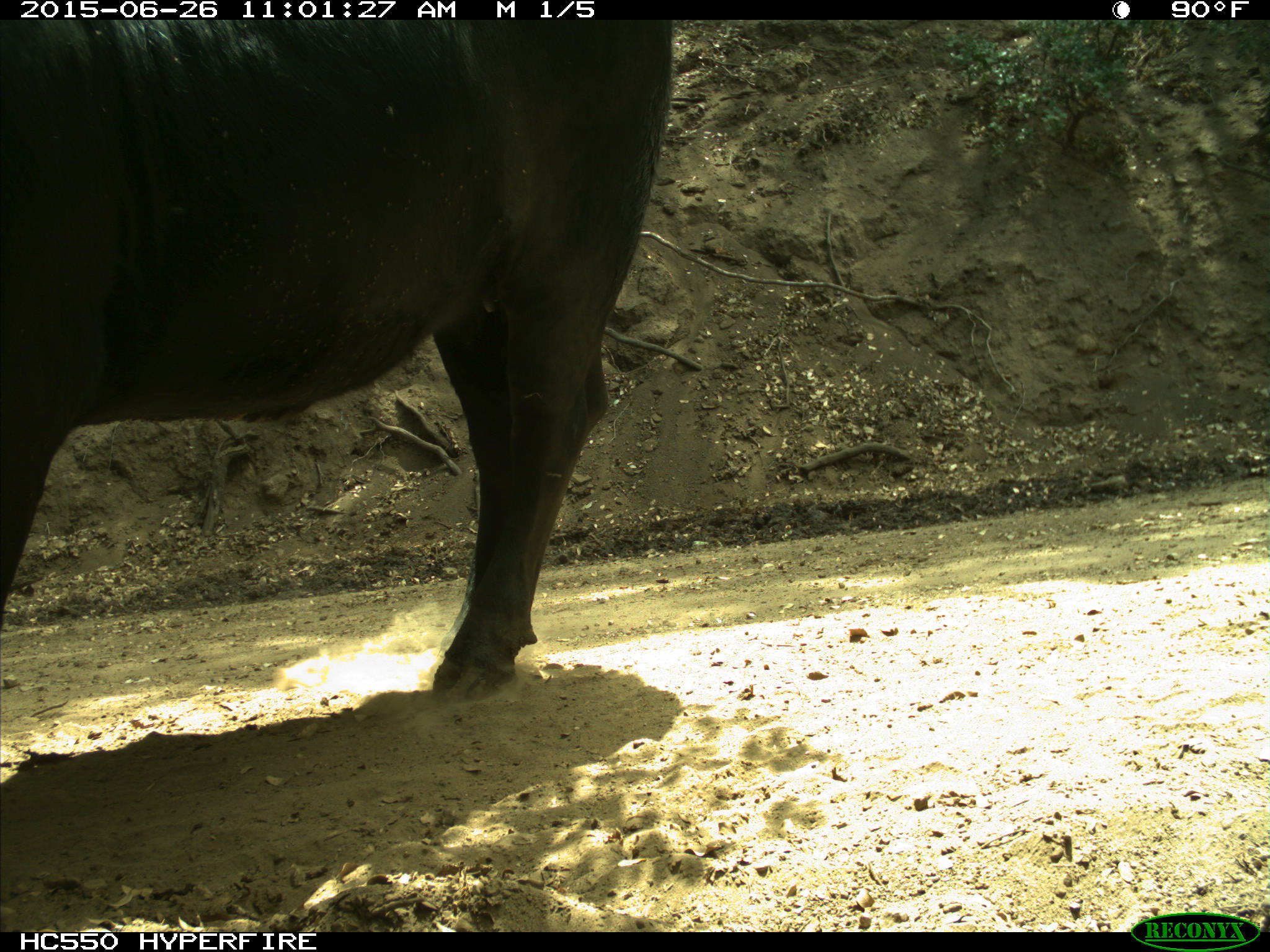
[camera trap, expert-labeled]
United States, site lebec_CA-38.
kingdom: Animalia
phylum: Chordata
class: Mammalia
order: Artiodactyla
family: Bovidae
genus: Bos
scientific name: Bos taurus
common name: domestic cow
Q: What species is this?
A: Bos taurus (domestic cow).